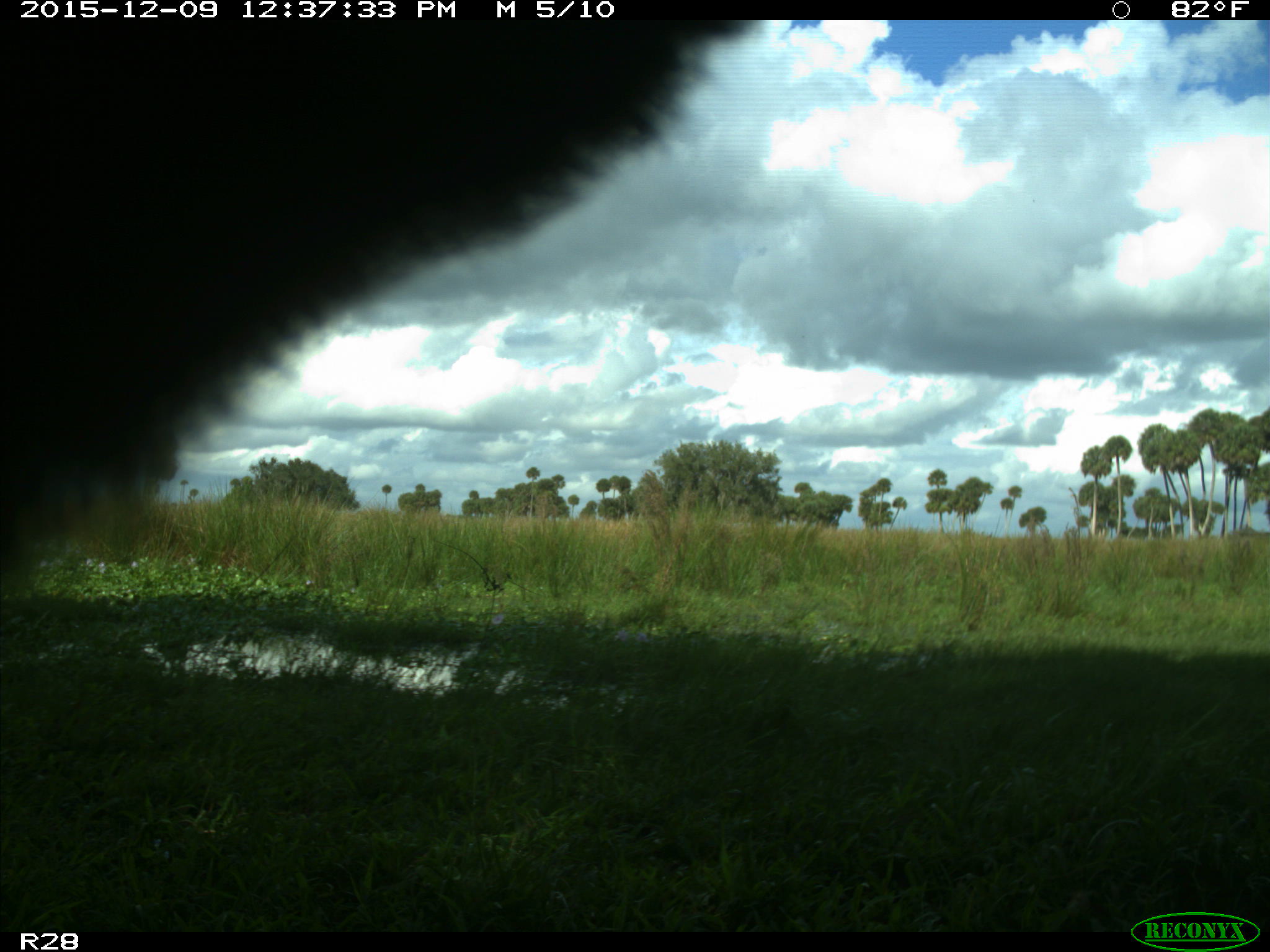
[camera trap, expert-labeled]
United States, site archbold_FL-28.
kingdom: Animalia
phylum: Chordata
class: Mammalia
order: Artiodactyla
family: Bovidae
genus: Bos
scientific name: Bos taurus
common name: domestic cow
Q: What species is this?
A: Bos taurus (domestic cow).